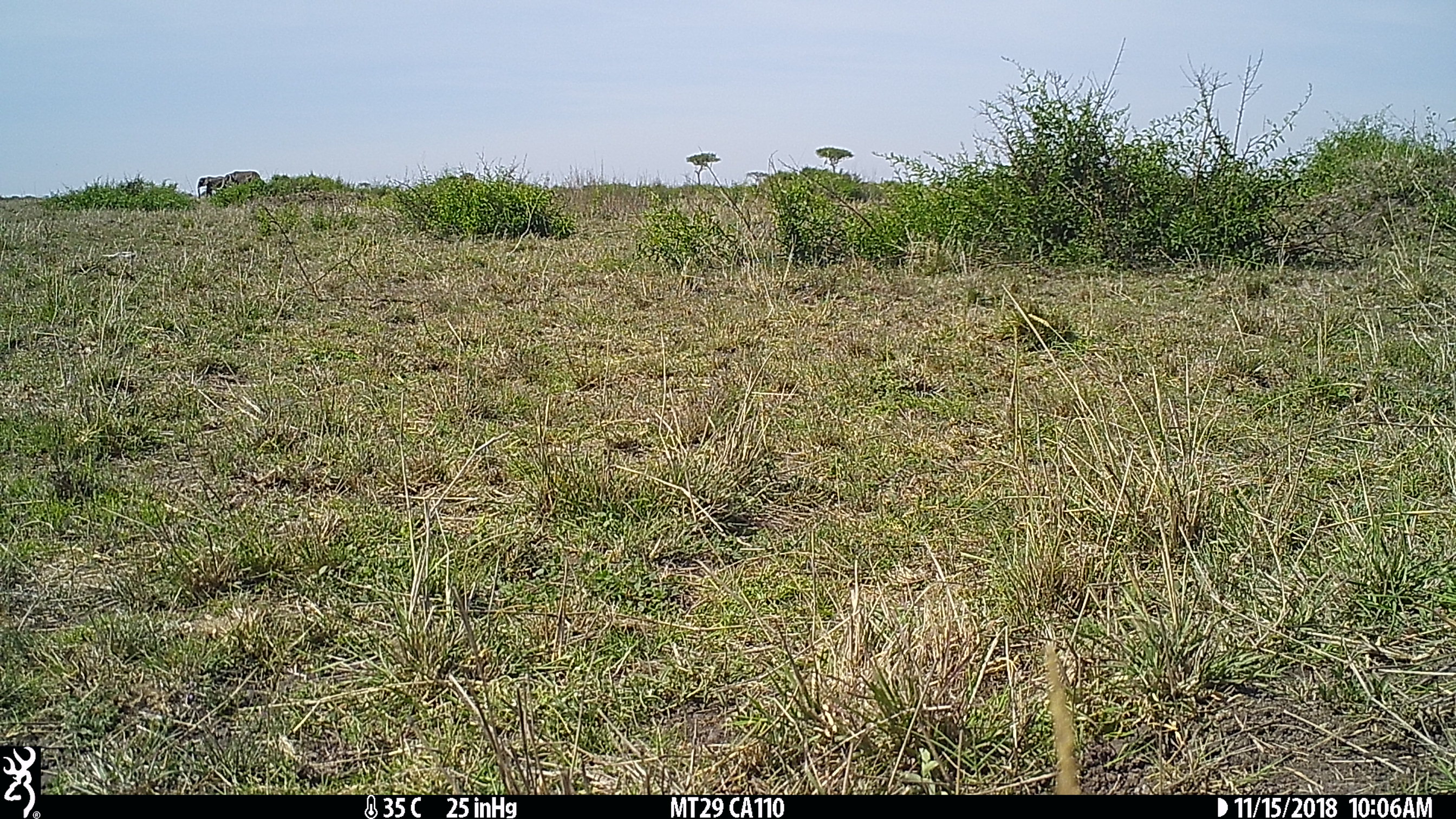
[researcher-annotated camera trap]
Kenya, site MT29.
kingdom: Animalia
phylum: Chordata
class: Mammalia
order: Proboscidea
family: Elephantidae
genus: Loxodonta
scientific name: Loxodonta africana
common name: elephant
Elephant (Loxodonta africana).